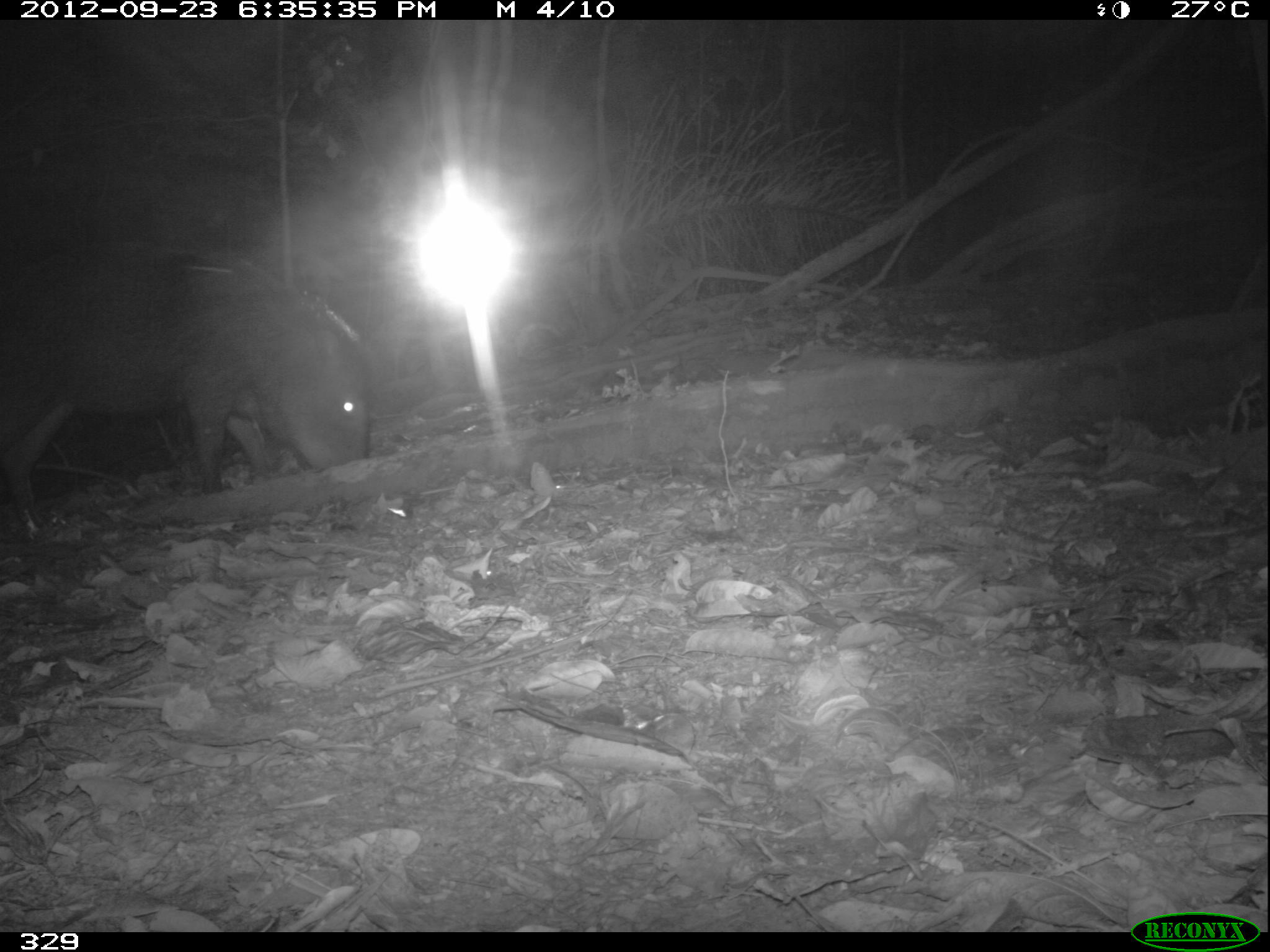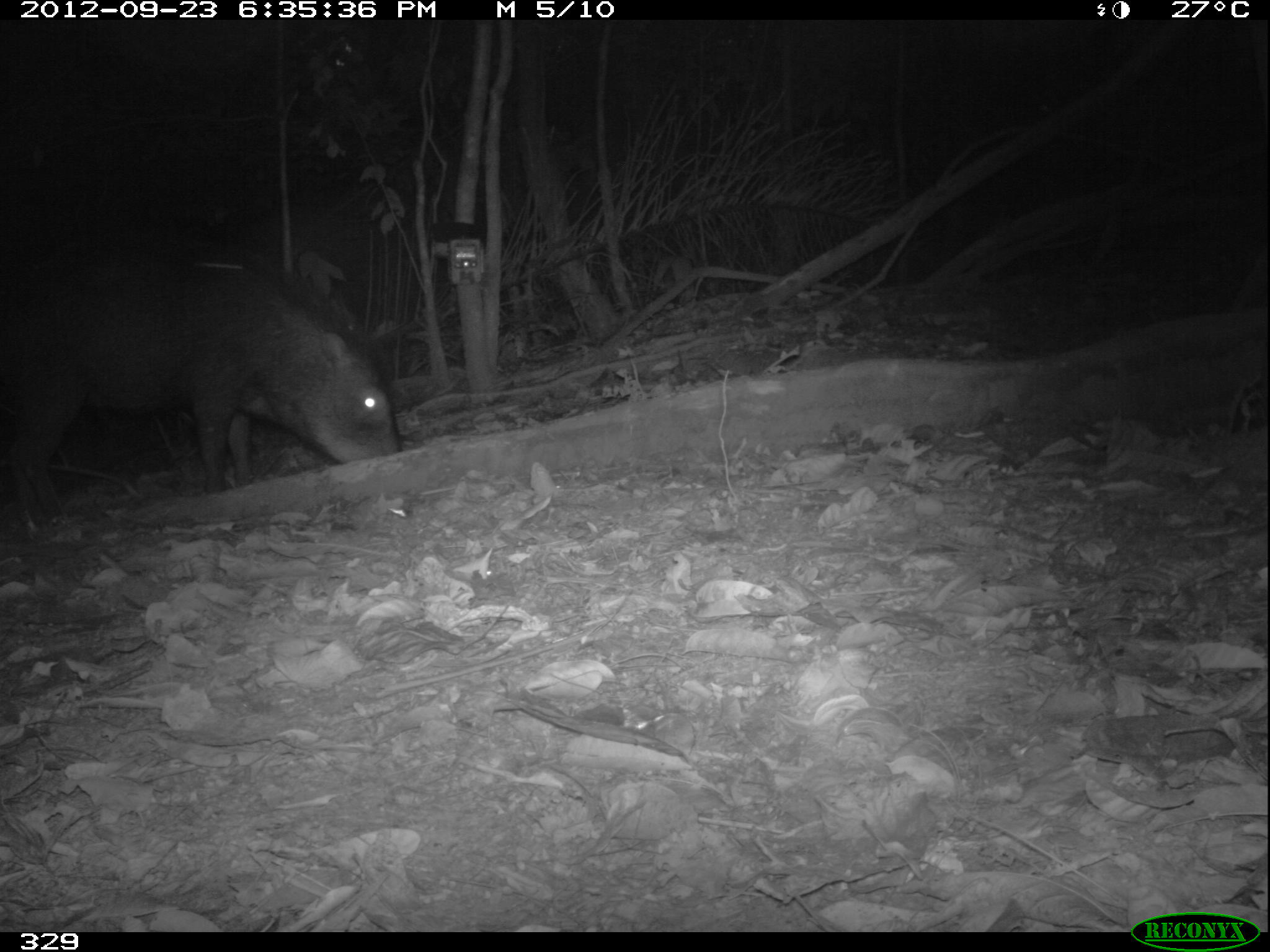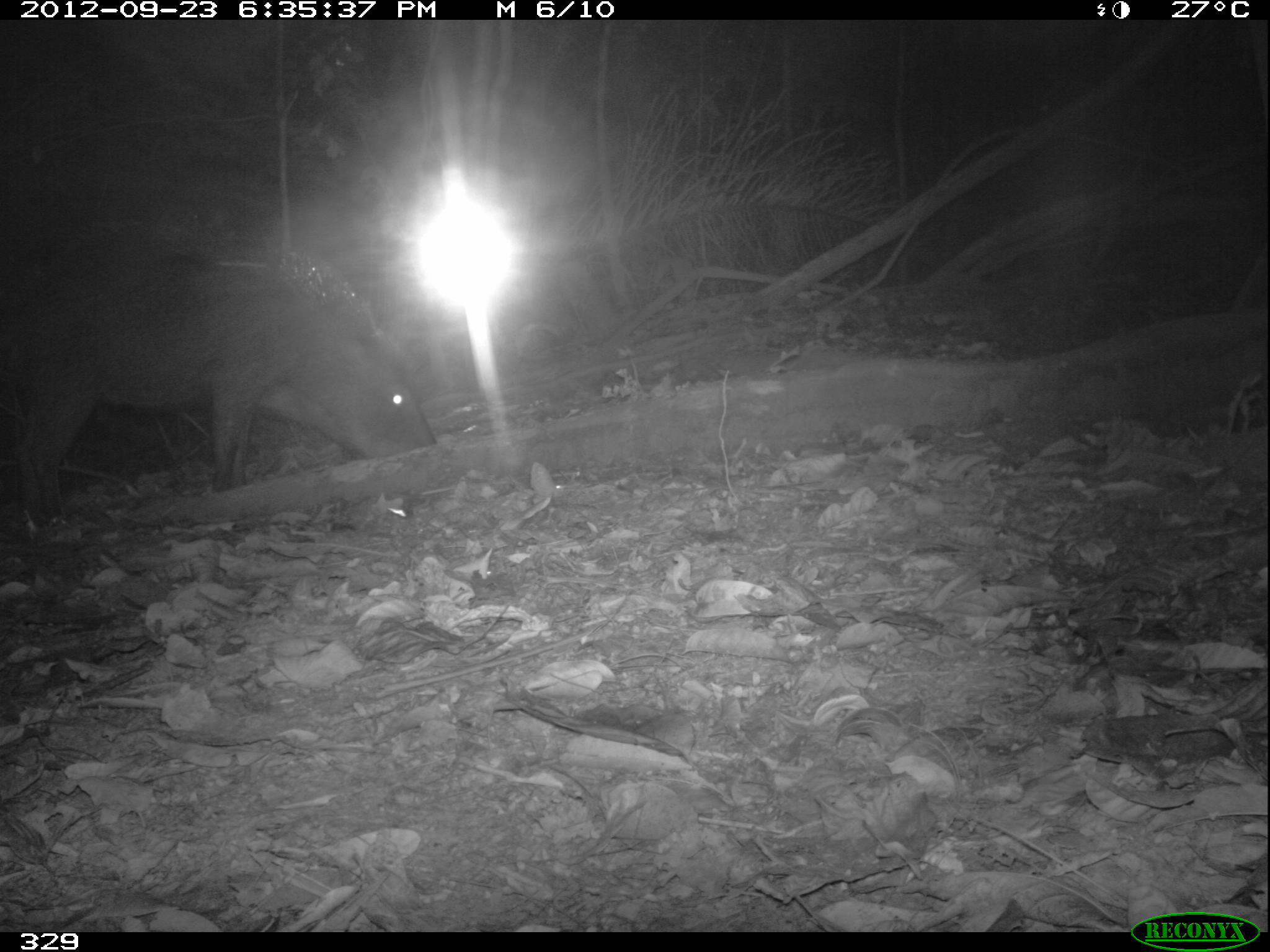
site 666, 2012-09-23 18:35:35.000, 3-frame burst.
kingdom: Animalia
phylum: Chordata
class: Mammalia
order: Artiodactyla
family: Tayassuidae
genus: Tayassu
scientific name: Tayassu pecari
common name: white-lipped peccary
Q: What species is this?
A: Tayassu pecari (white-lipped peccary).